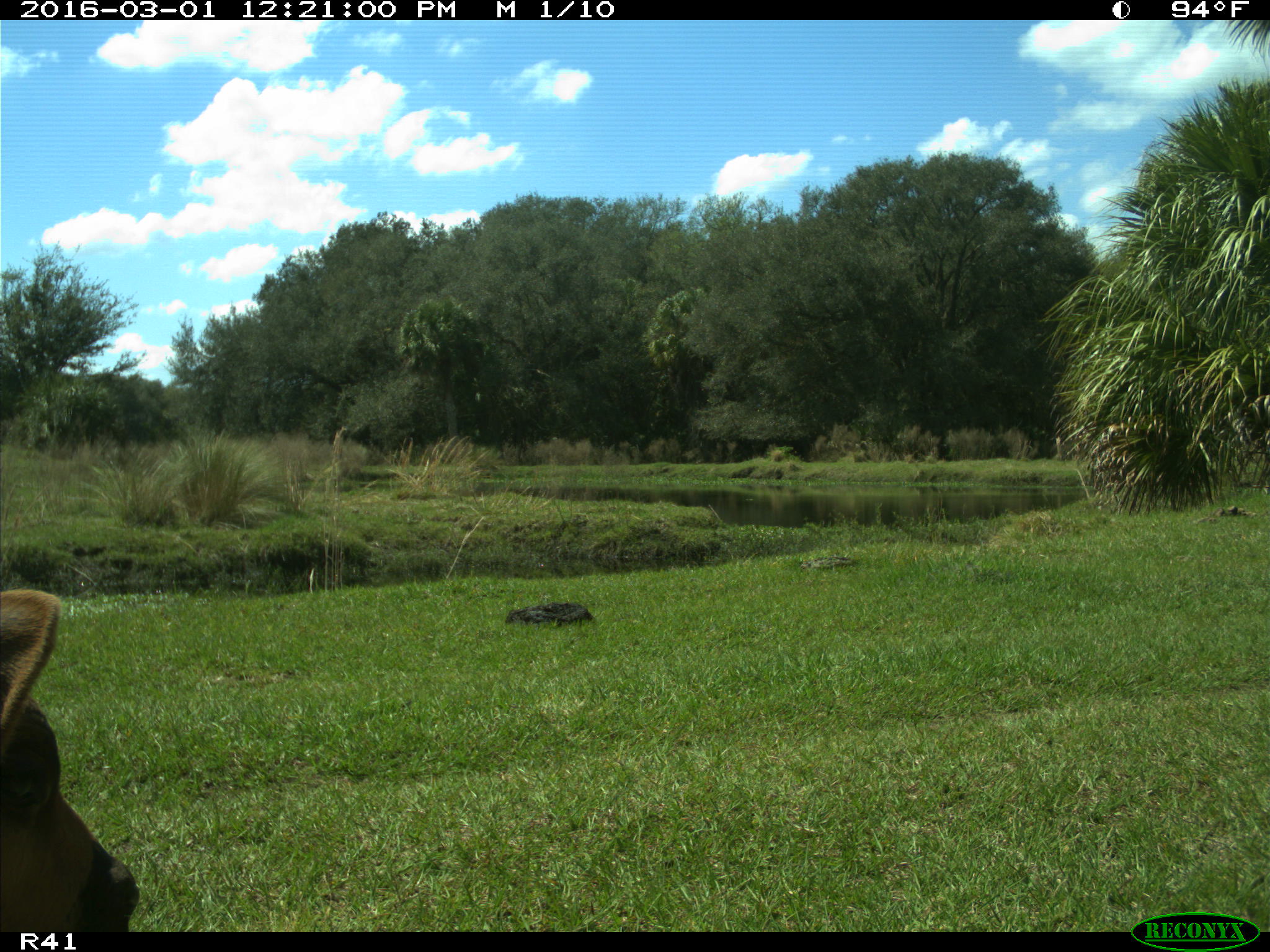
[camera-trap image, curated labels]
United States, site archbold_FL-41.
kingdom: Animalia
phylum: Chordata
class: Mammalia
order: Artiodactyla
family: Bovidae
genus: Bos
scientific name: Bos taurus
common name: domestic cow